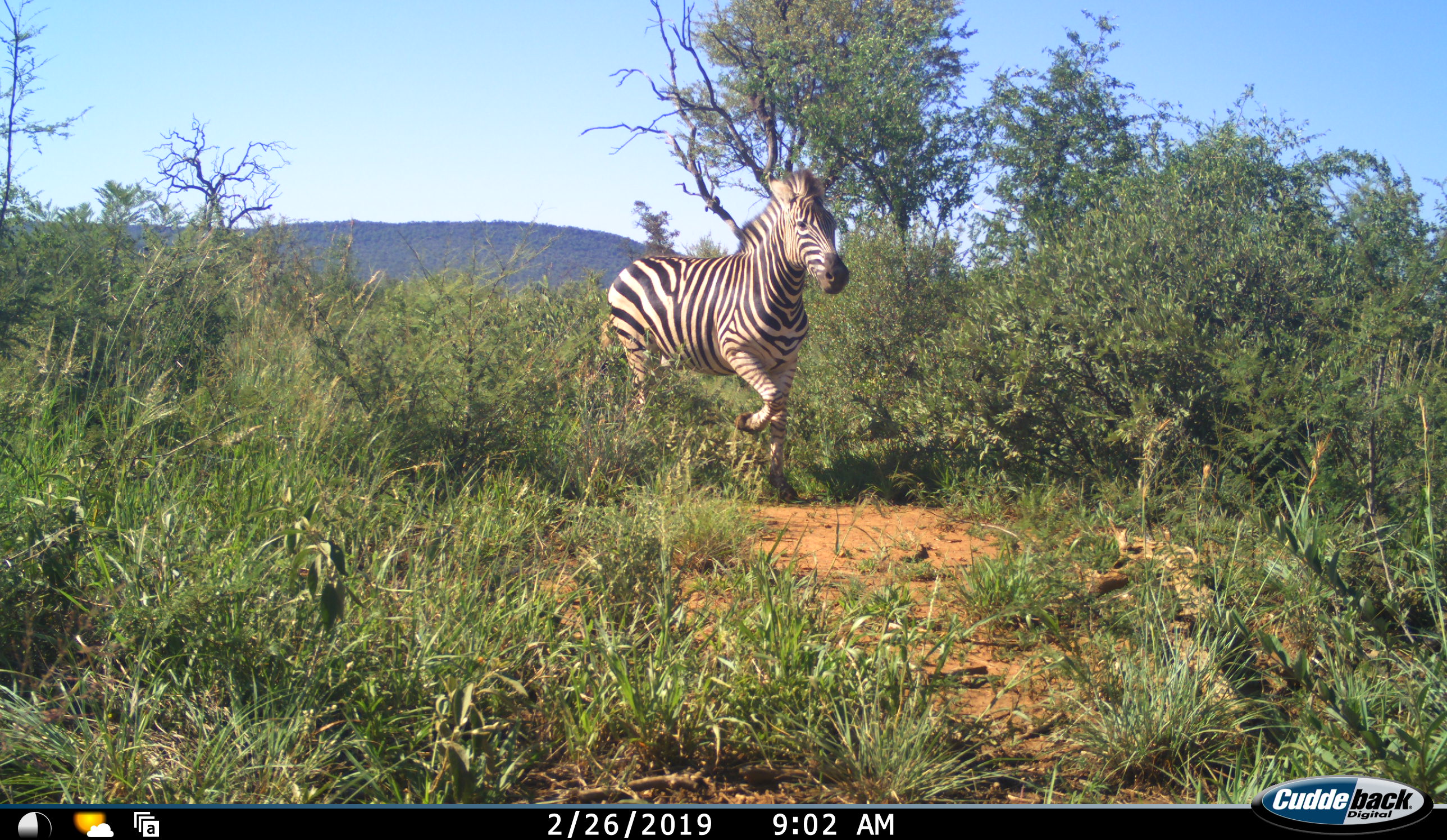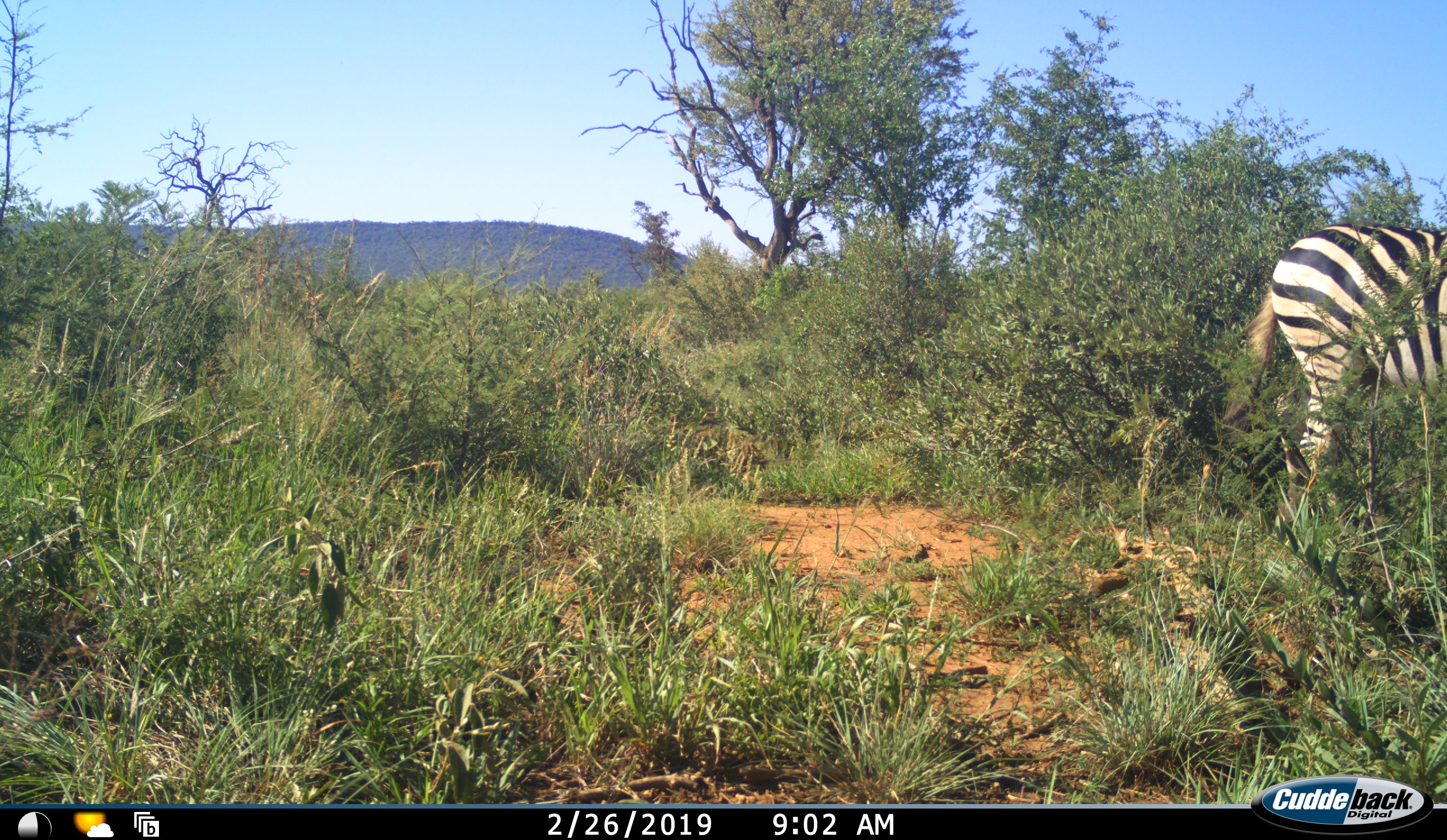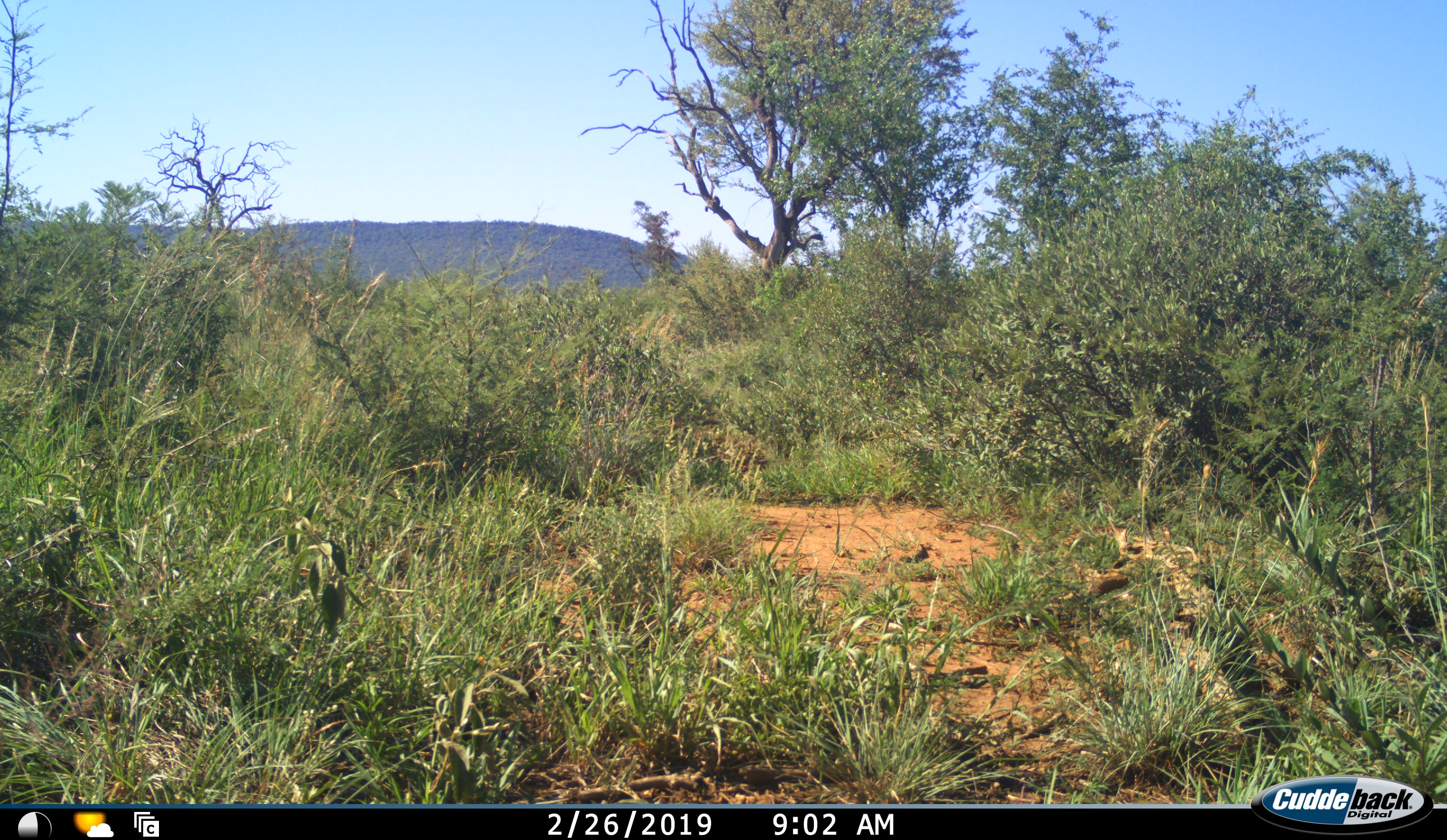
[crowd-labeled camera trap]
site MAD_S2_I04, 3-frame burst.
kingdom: Animalia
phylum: Chordata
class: Mammalia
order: Perissodactyla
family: Equidae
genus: Equus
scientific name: Equus quagga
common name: plains zebra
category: zebraplains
Zebraplains (plains zebra) (Equus quagga), count 1. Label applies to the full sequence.